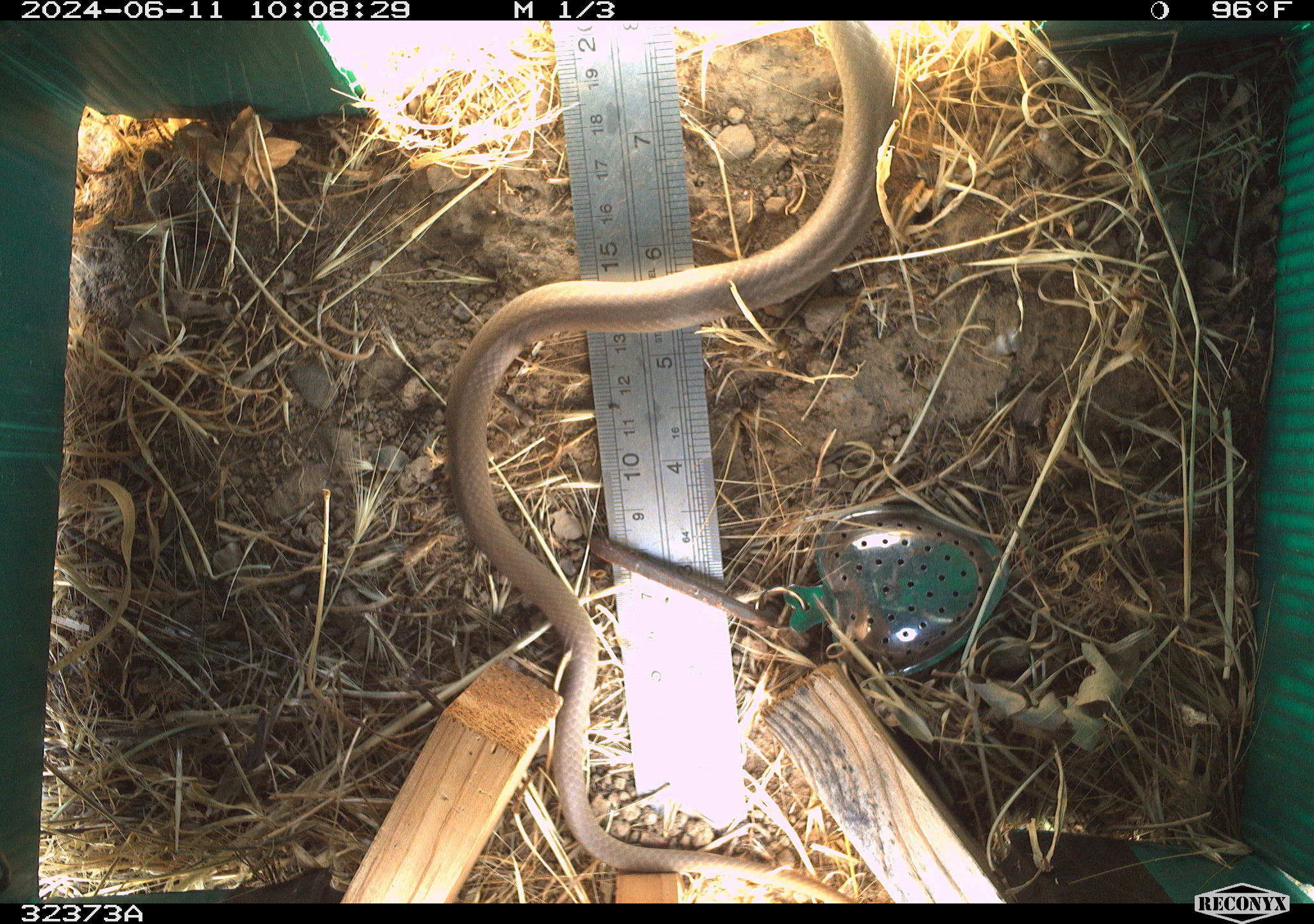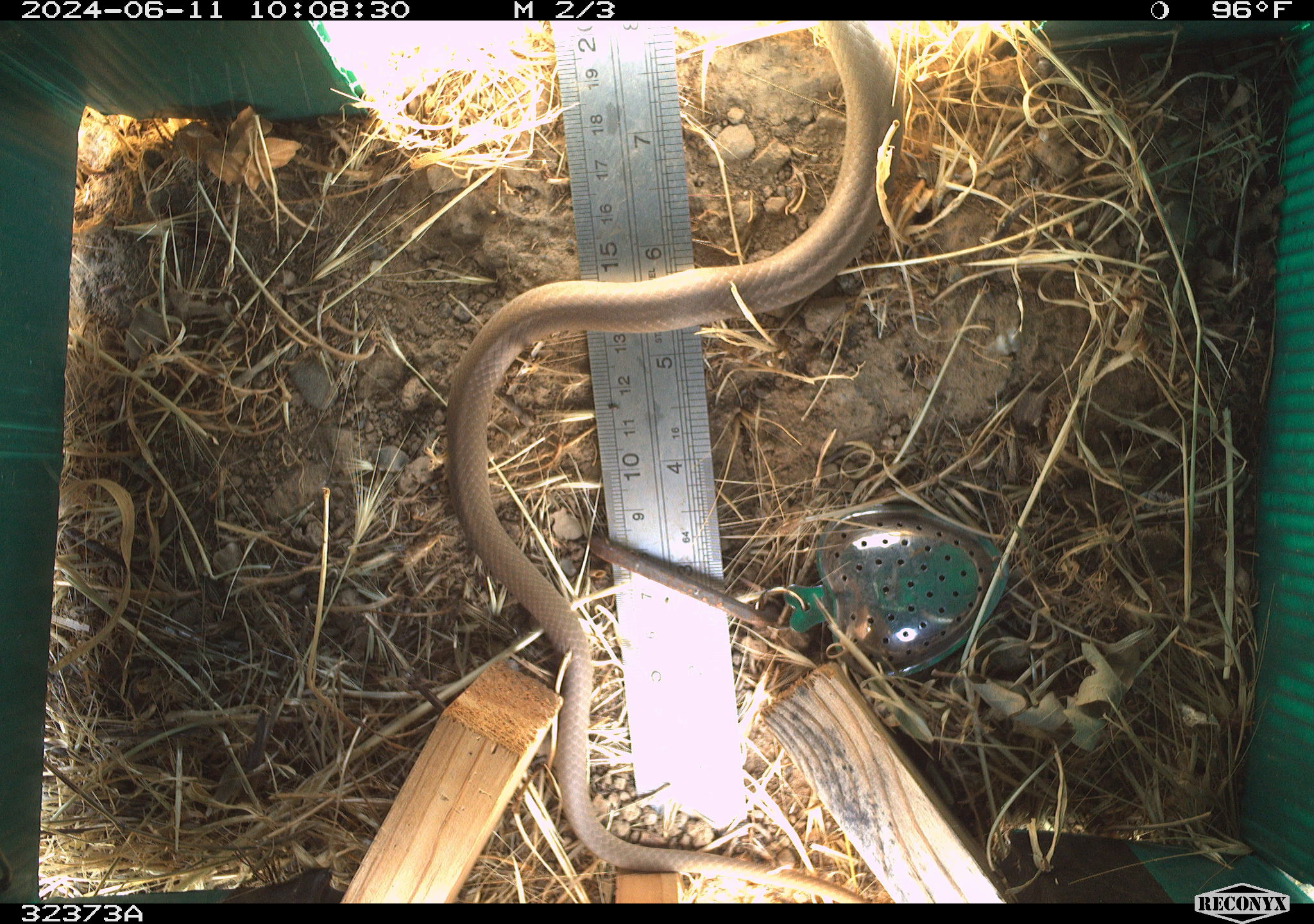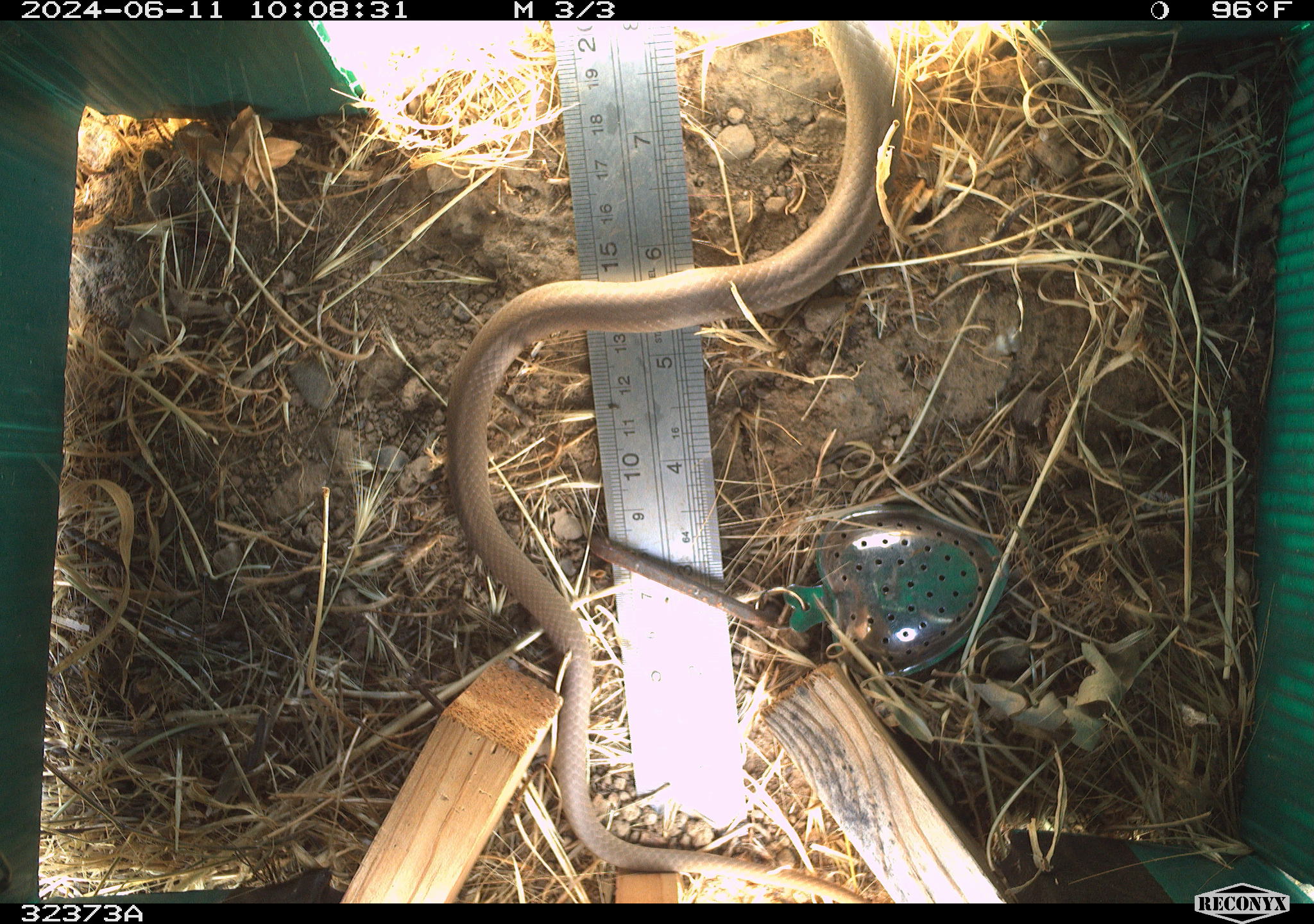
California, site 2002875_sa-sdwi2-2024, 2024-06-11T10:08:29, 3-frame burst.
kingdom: Animalia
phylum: Chordata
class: Reptilia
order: Squamata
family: Colubridae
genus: Coluber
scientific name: Coluber constrictor mormon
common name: western yellow-bellied racer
Western yellow-bellied racer (Coluber constrictor mormon).